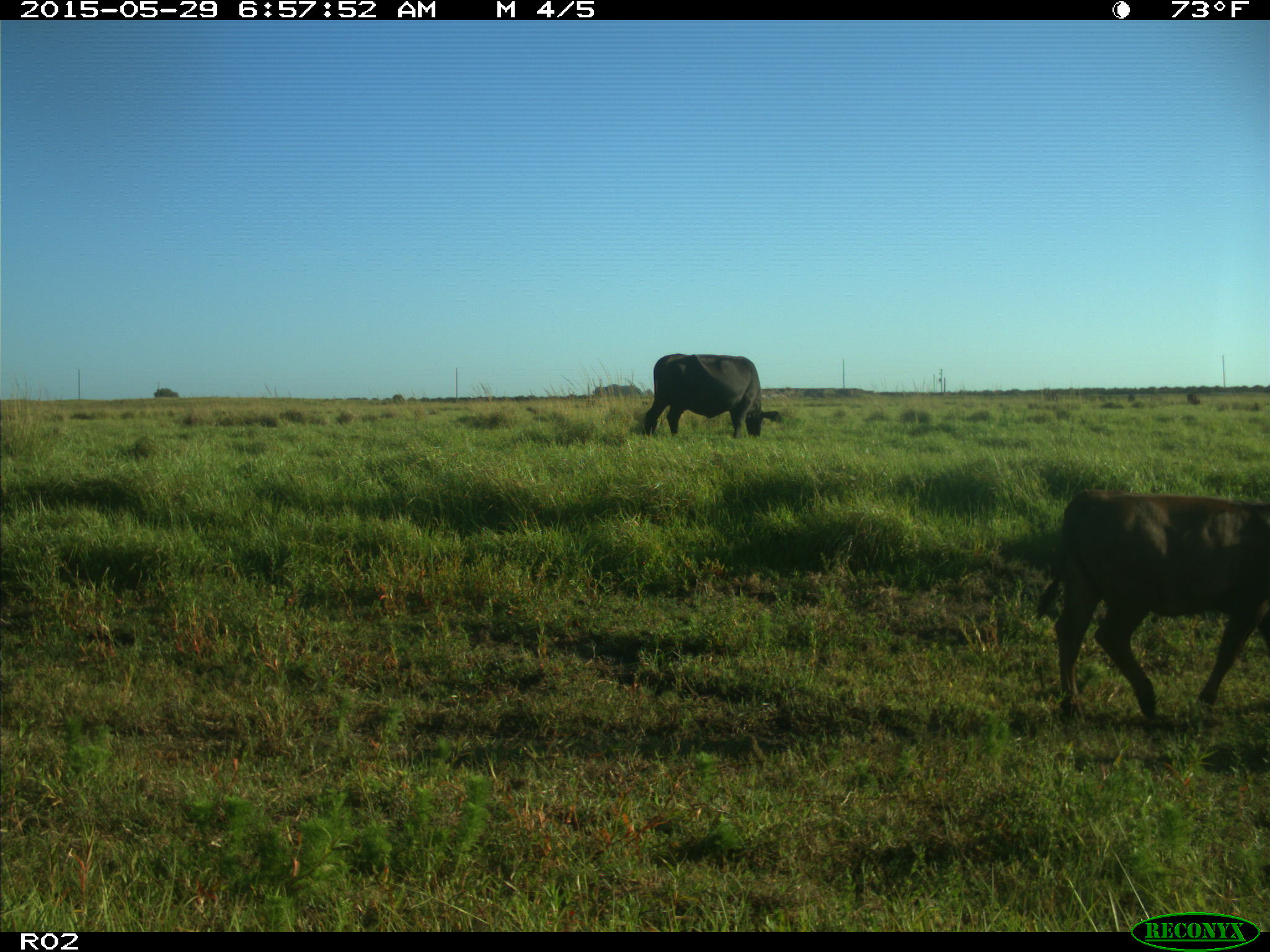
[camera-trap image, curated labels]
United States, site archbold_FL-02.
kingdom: Animalia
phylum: Chordata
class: Mammalia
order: Artiodactyla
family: Bovidae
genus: Bos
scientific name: Bos taurus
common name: domestic cow